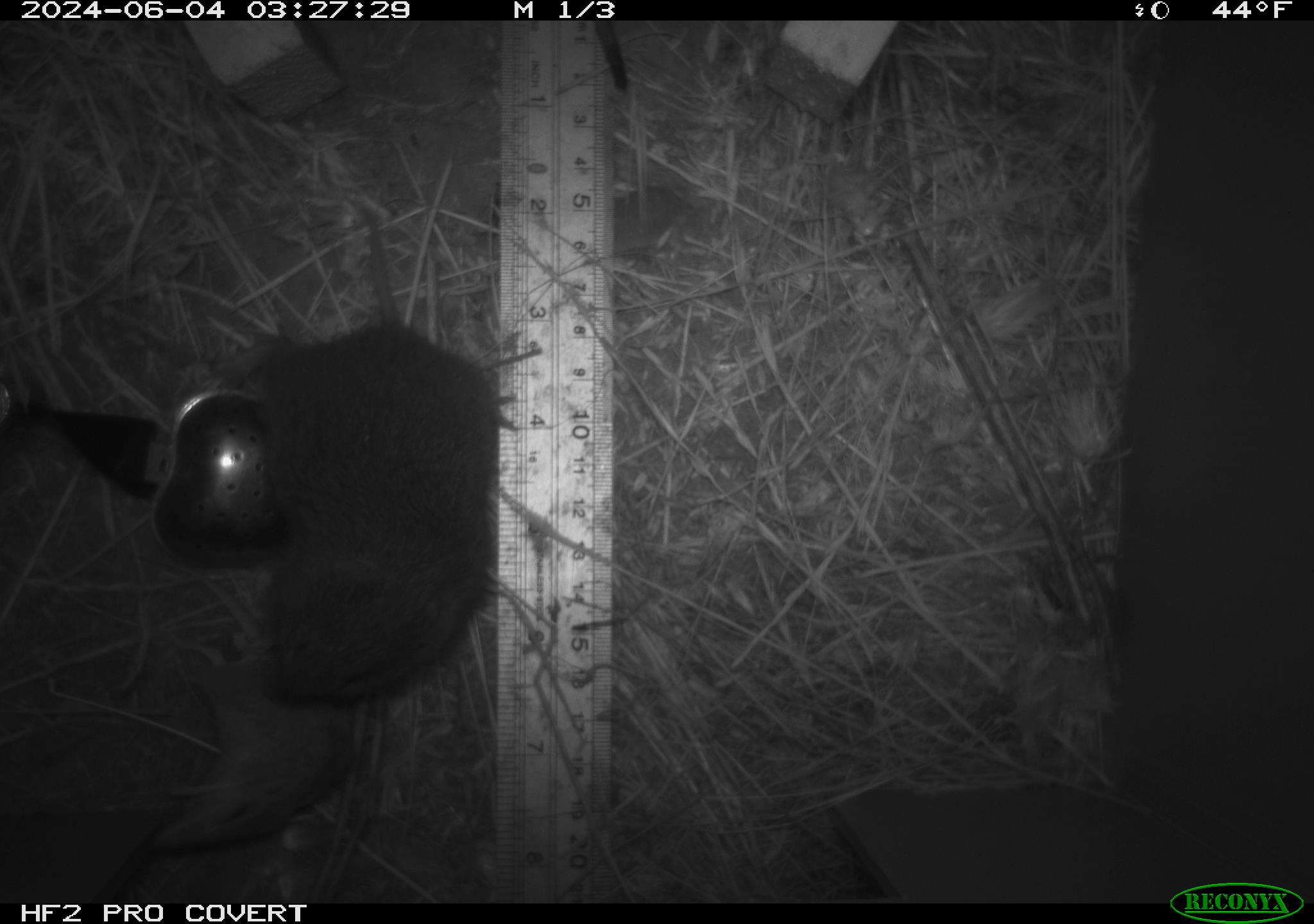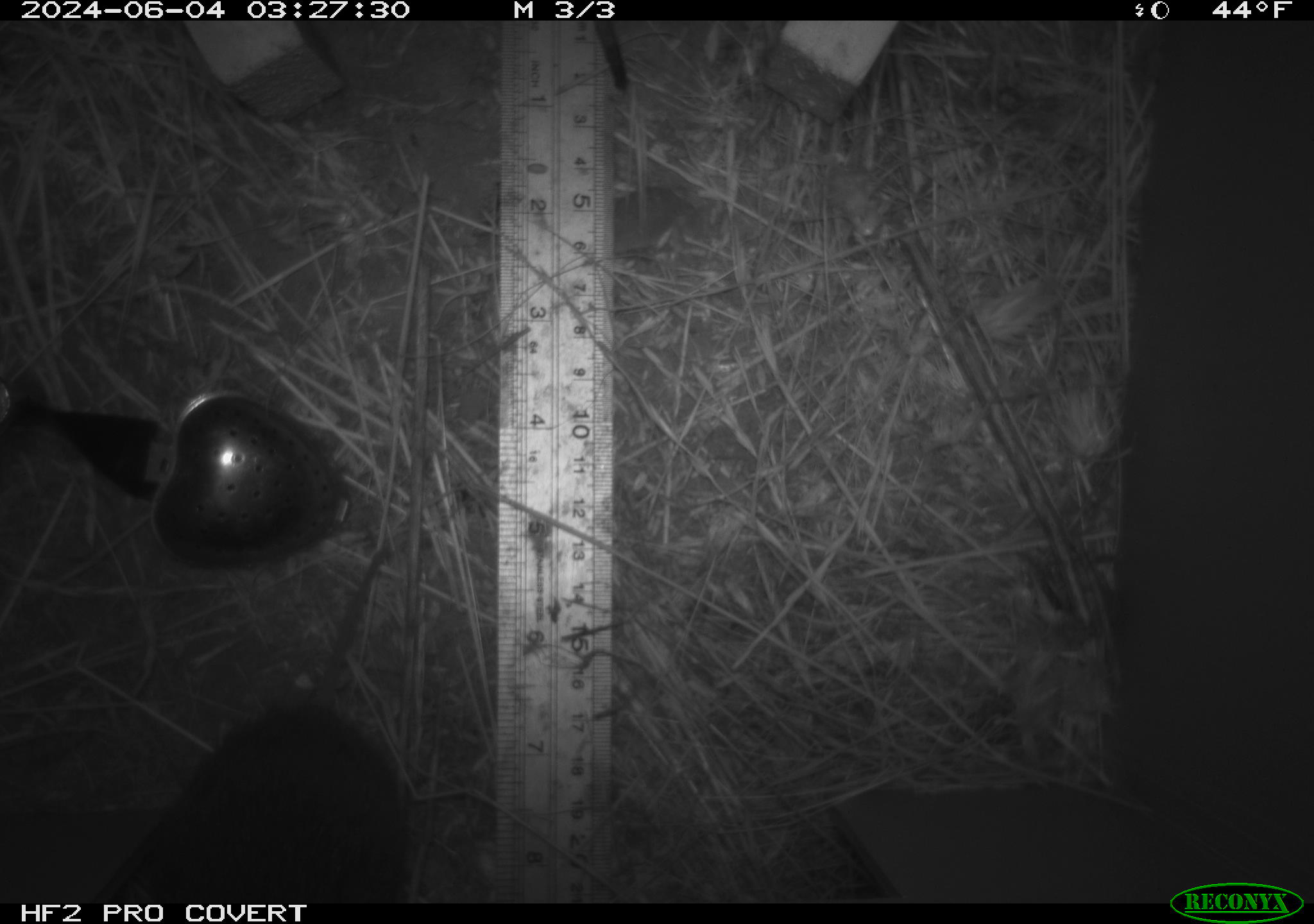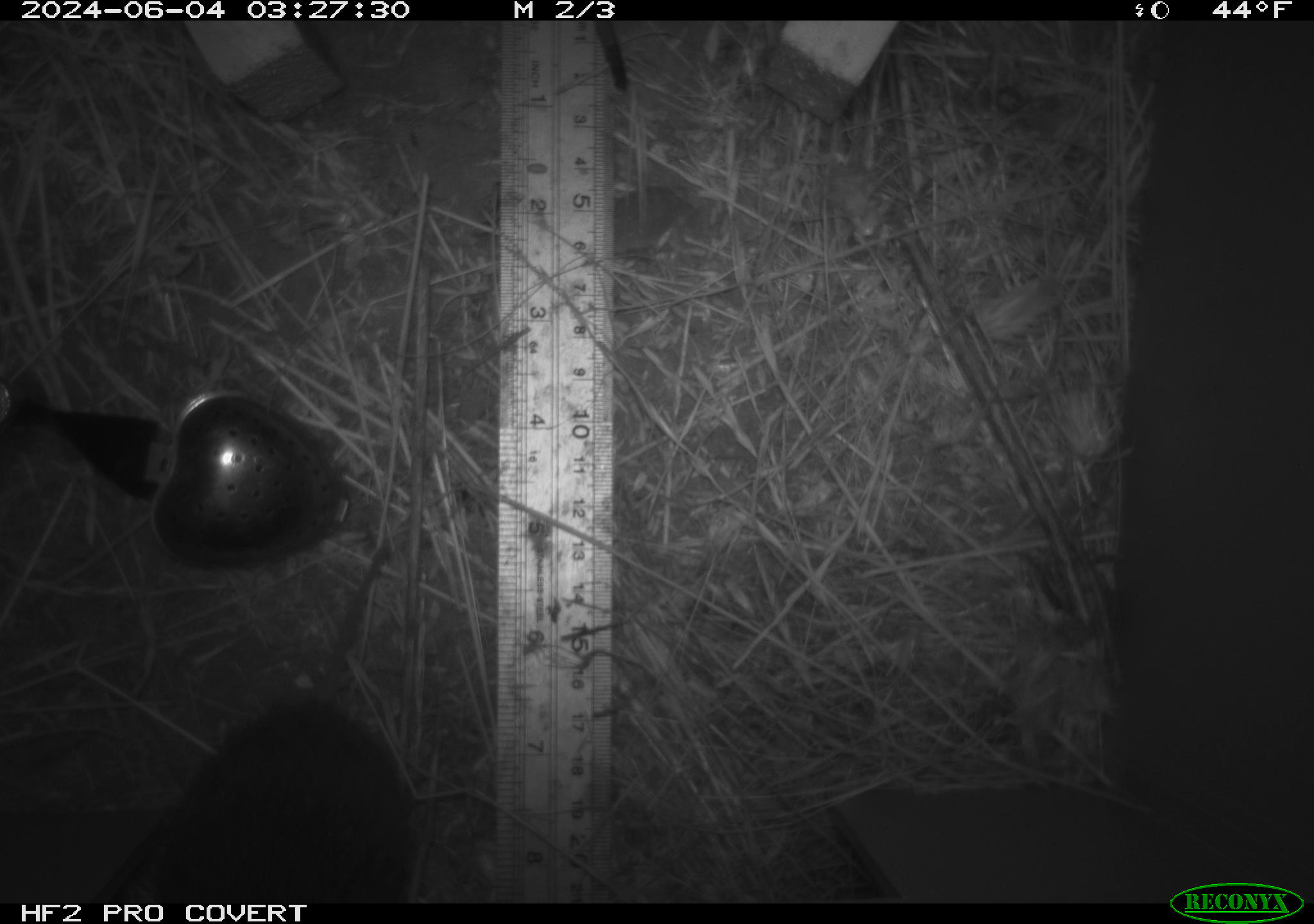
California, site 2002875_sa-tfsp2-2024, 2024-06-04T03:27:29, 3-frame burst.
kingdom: Animalia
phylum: Chordata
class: Mammalia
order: Rodentia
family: Cricetidae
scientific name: Arvicolinae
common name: voles, lemmings, and muskrats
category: arvicolinae subfamily